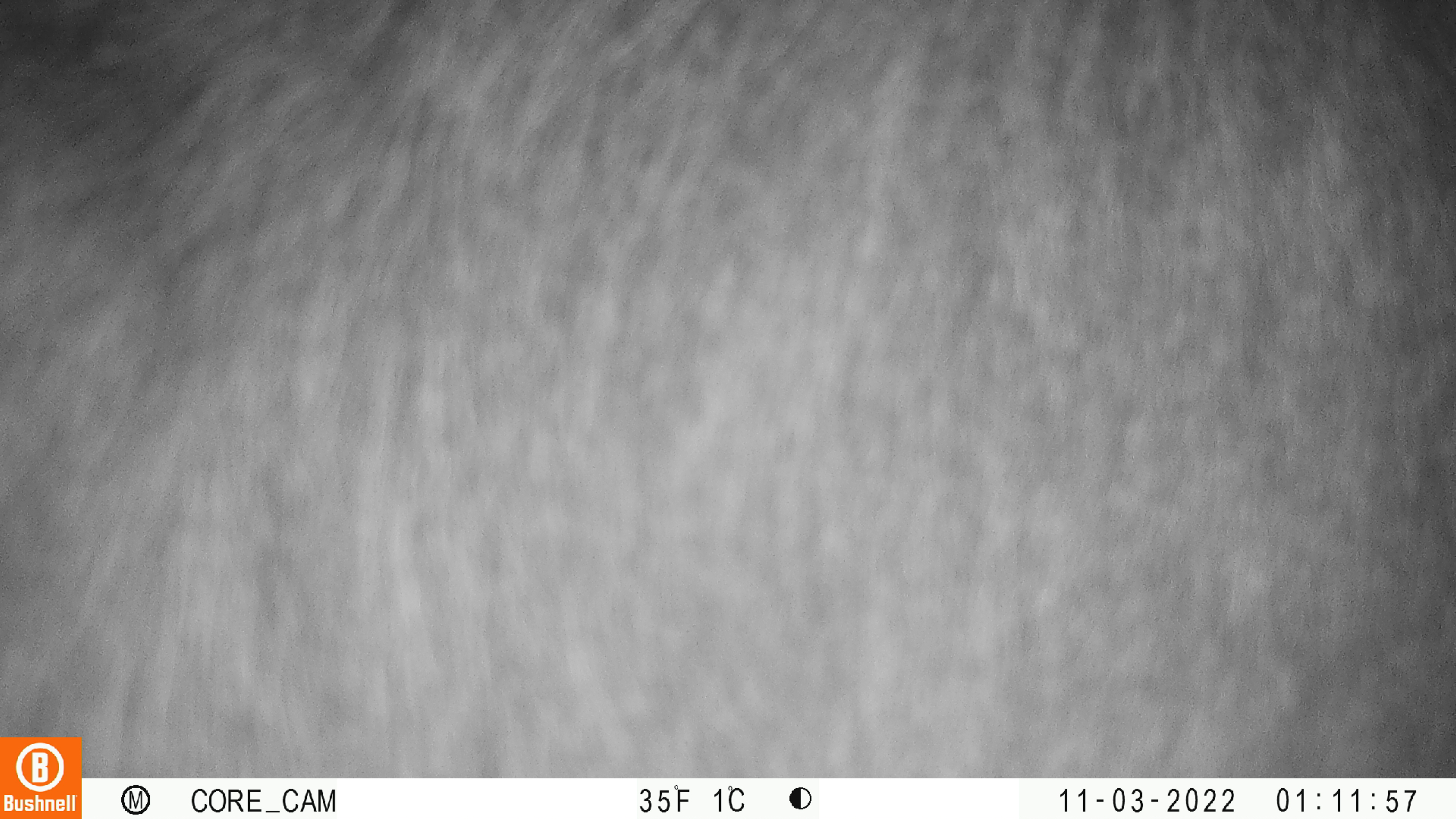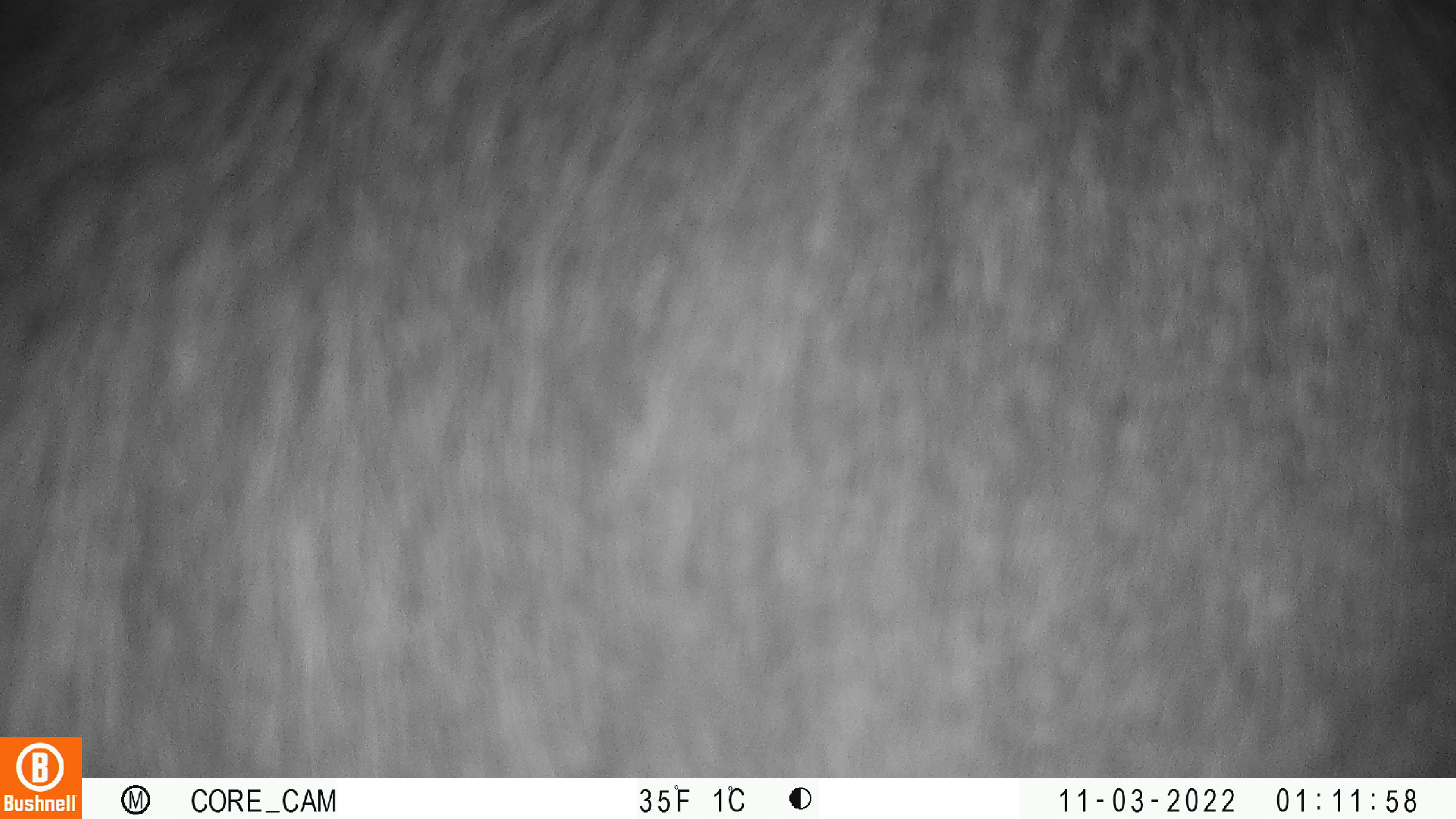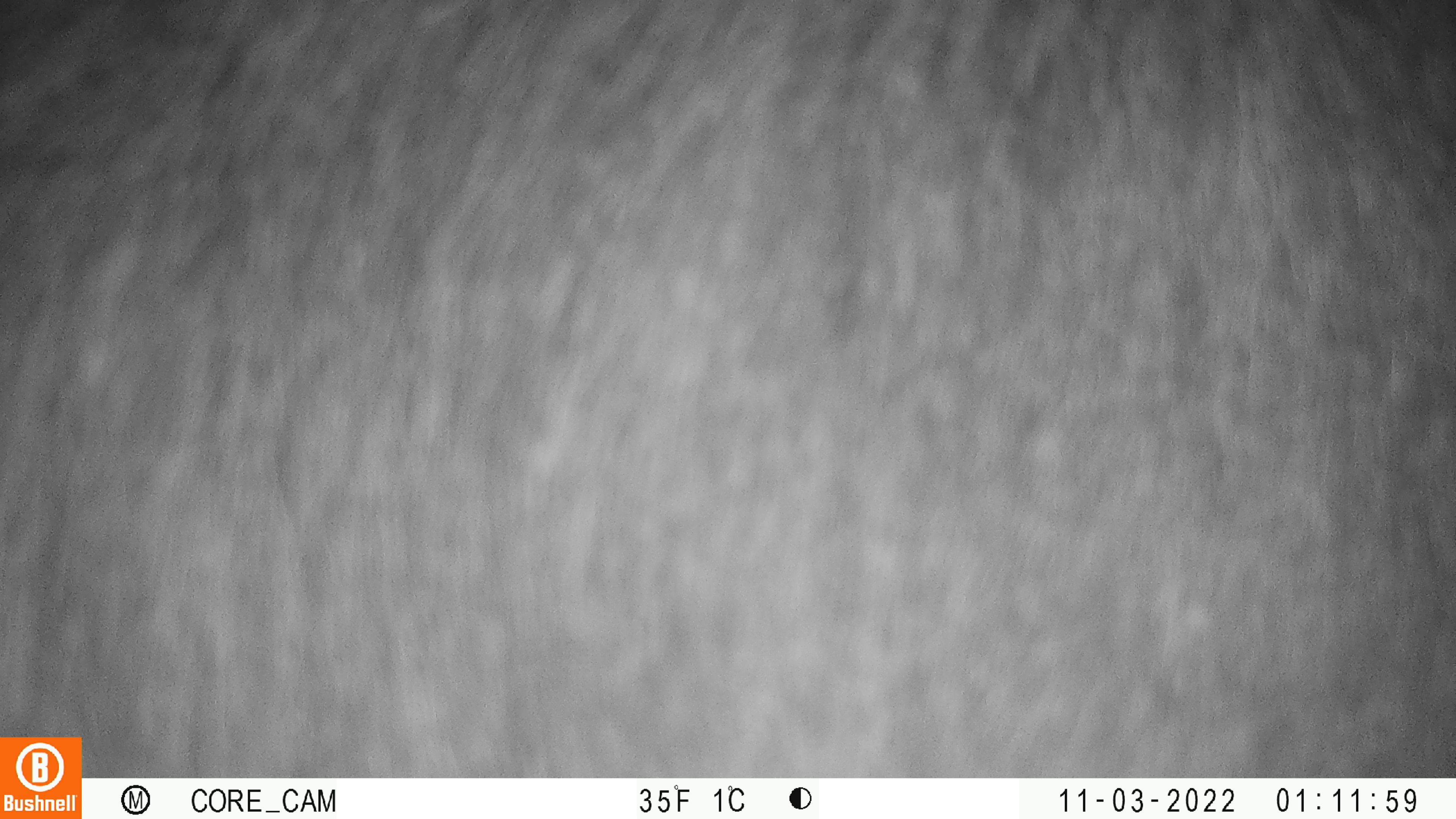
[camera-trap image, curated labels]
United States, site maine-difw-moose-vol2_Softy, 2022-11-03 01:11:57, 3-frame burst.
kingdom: Animalia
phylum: Chordata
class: Mammalia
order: Artiodactyla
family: Cervidae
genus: Alces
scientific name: Alces alces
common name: moose